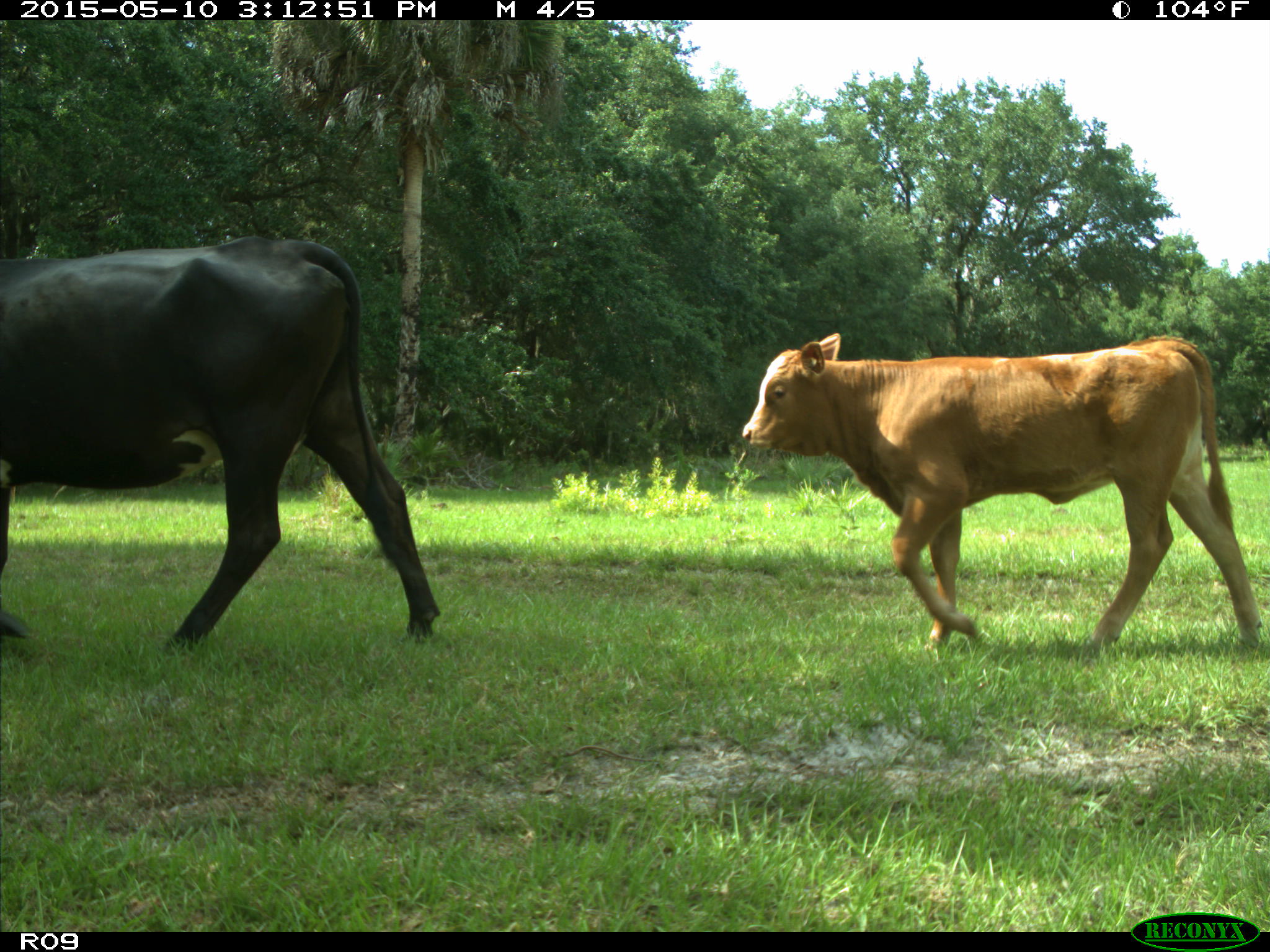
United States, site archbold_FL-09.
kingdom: Animalia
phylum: Chordata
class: Mammalia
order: Artiodactyla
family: Bovidae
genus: Bos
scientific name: Bos taurus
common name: domestic cow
Bos taurus (domestic cow).